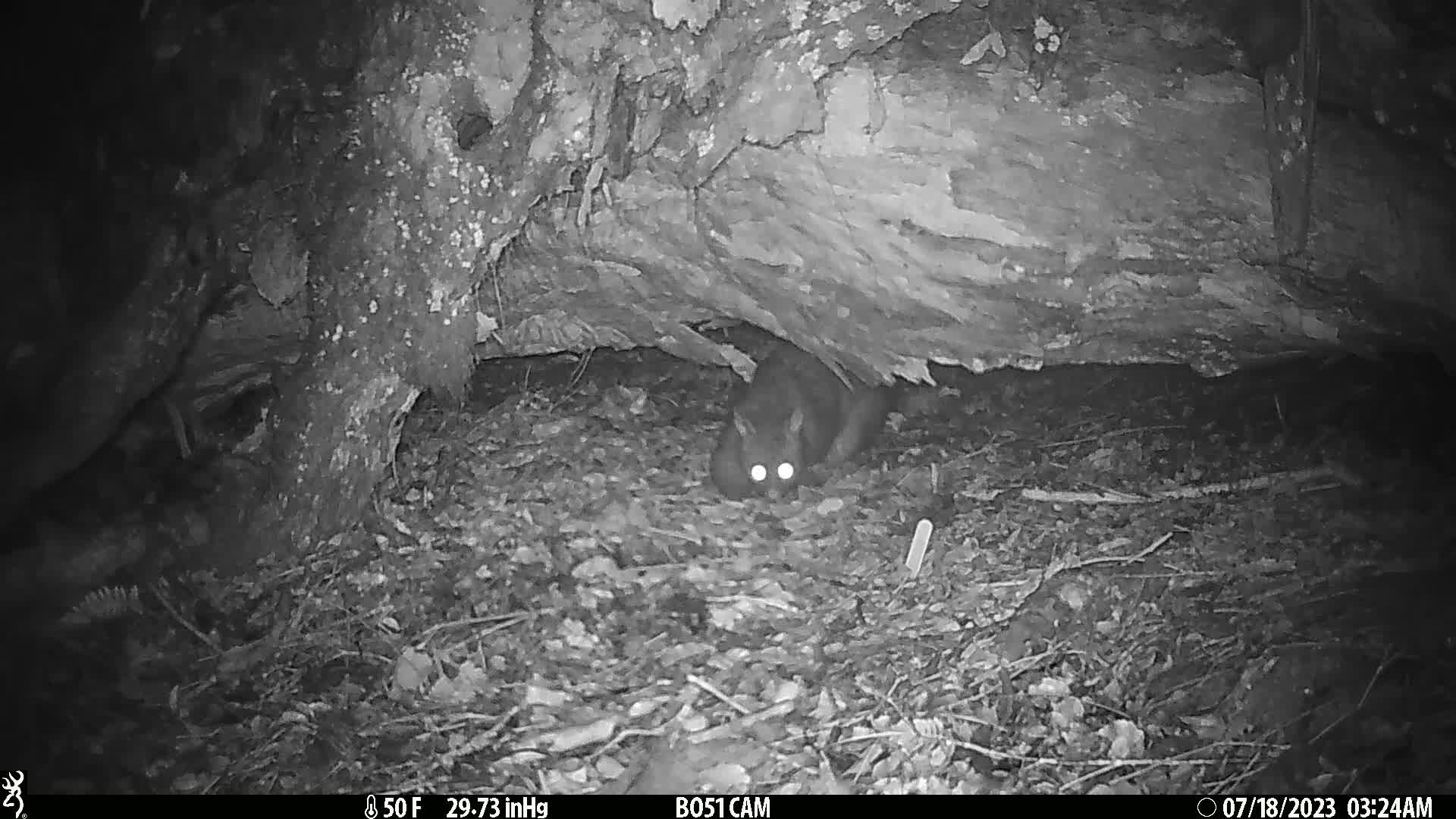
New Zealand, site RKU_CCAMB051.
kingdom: Animalia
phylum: Chordata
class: Mammalia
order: Diprotodontia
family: Phalangeridae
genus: Trichosurus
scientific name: Trichosurus vulpecula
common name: common brushtail possum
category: possum